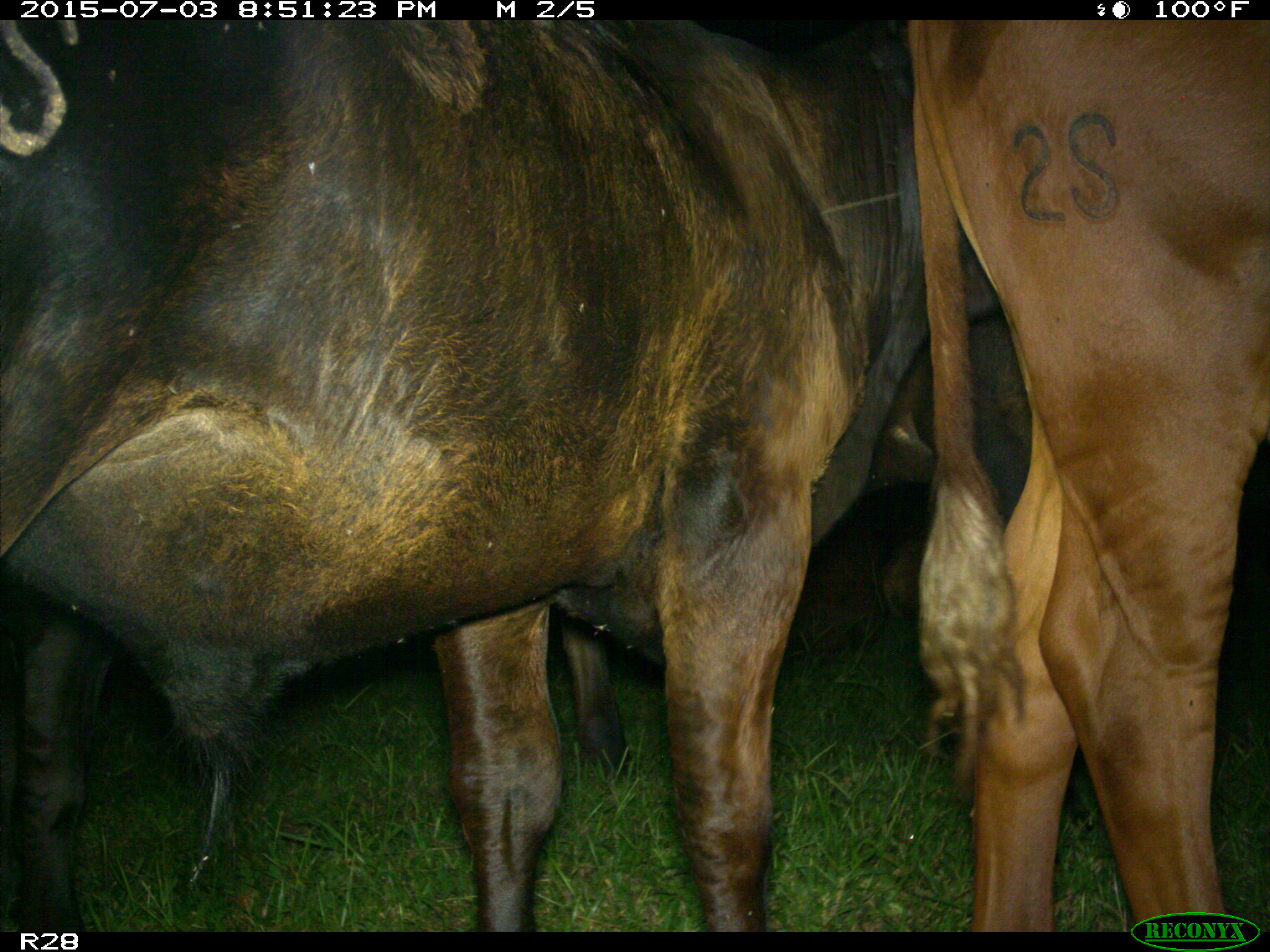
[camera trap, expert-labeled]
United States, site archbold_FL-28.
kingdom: Animalia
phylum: Chordata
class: Mammalia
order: Artiodactyla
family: Bovidae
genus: Bos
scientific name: Bos taurus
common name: domestic cow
Bos taurus (domestic cow).